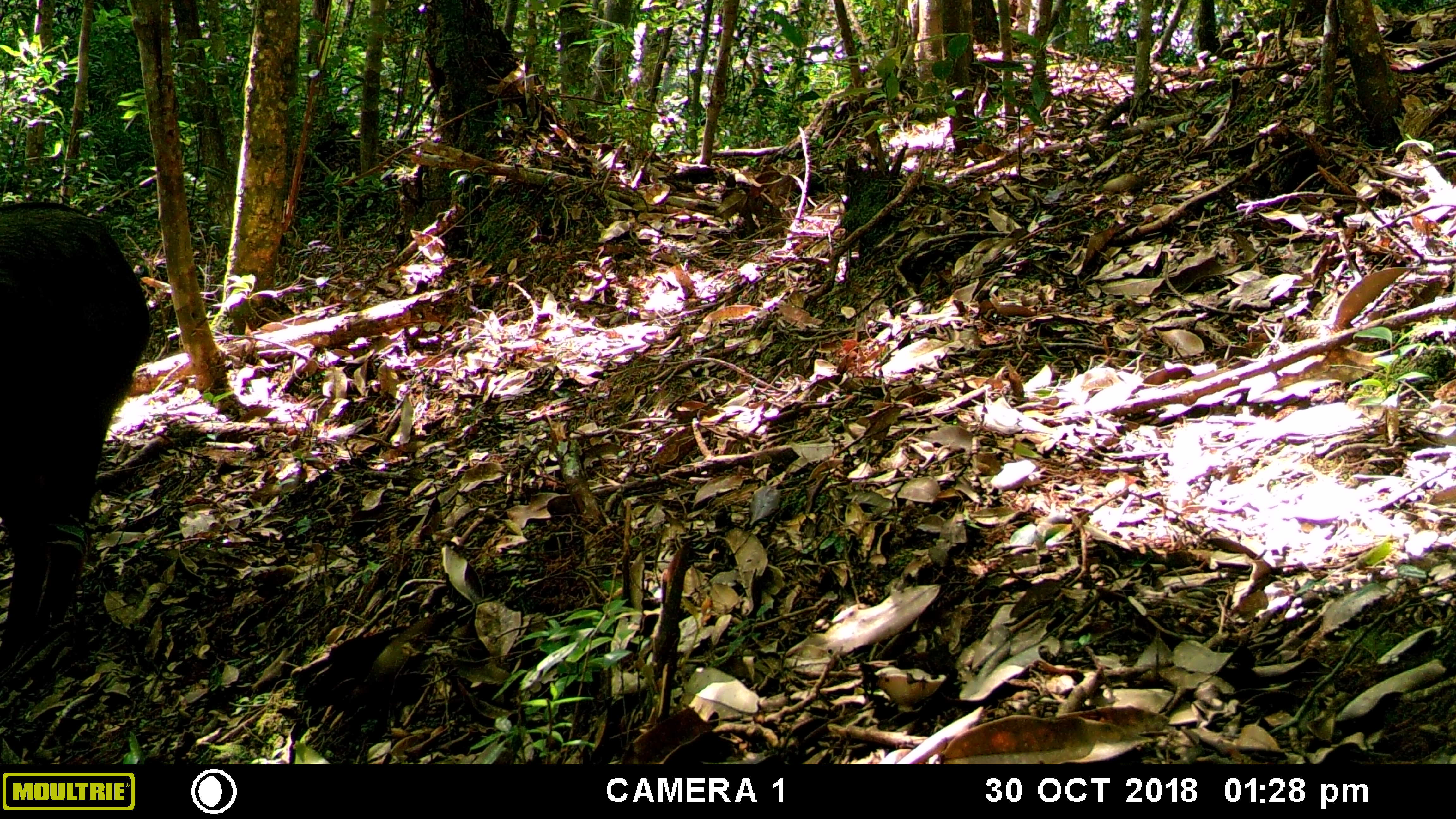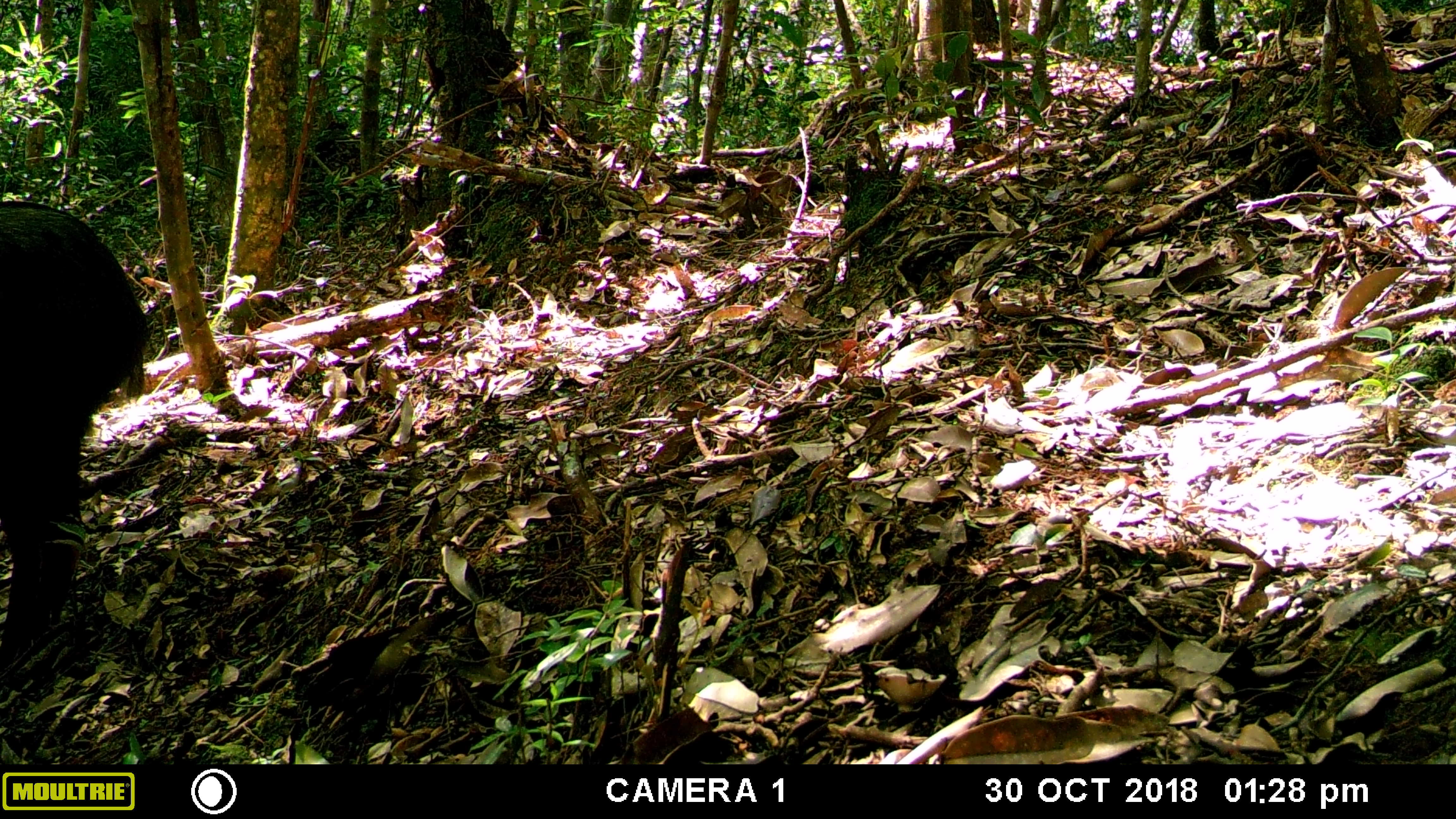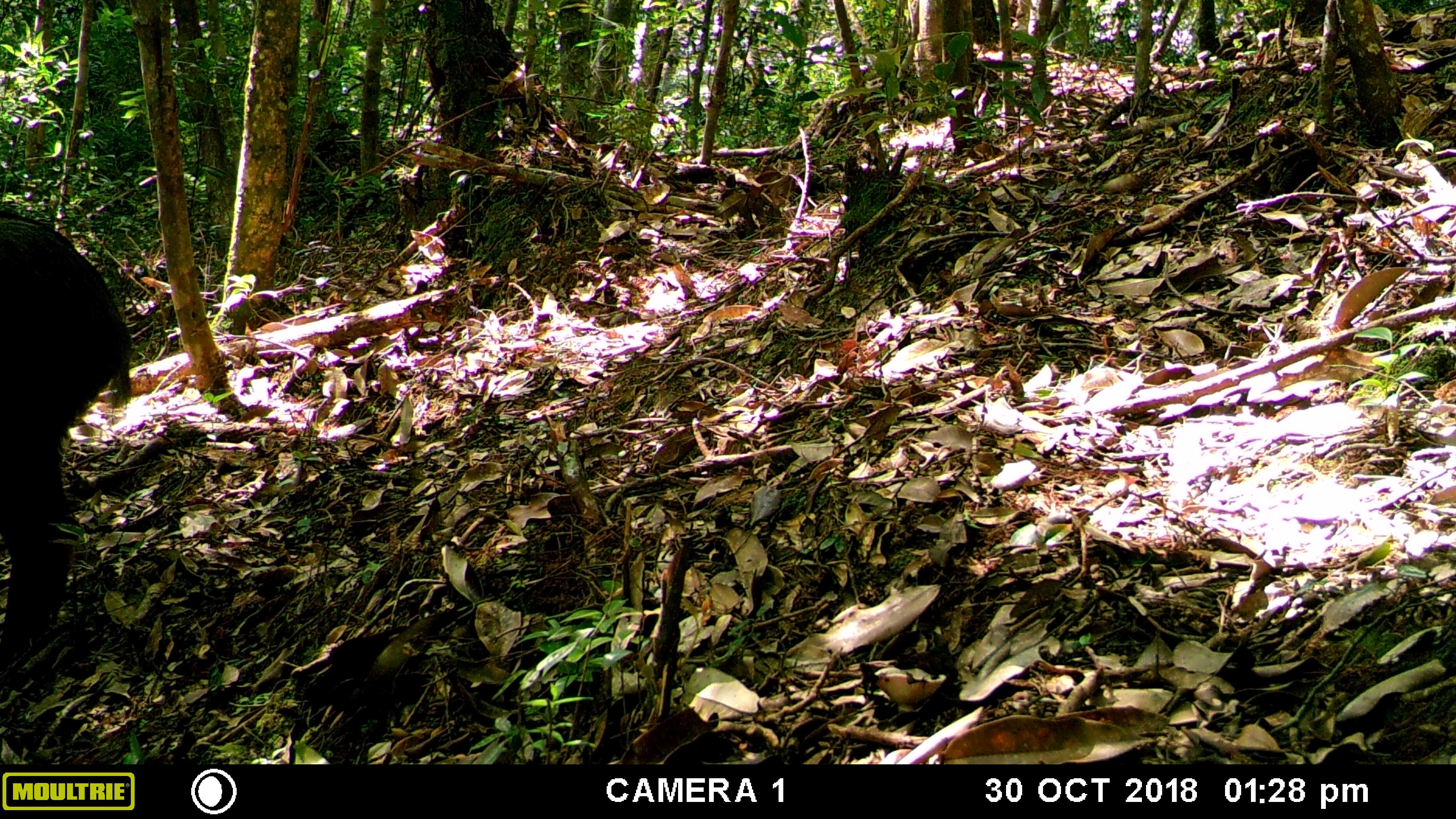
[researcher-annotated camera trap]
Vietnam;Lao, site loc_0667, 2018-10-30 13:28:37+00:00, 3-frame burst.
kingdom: Animalia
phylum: Chordata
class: Mammalia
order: Artiodactyla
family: Bovidae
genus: Capricornis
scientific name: Capricornis sumatraensis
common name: chinese serow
Chinese serow (Capricornis sumatraensis). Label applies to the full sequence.